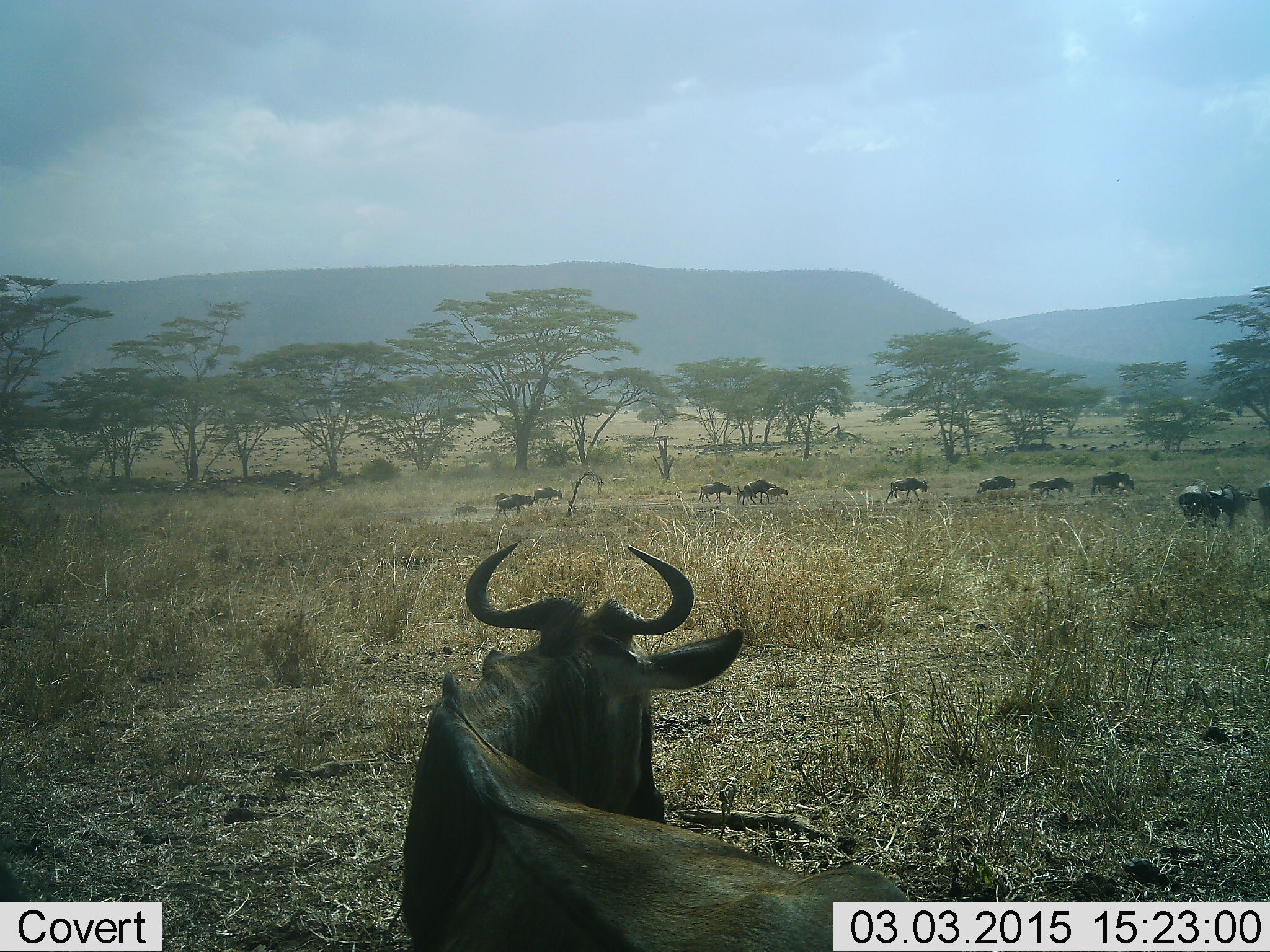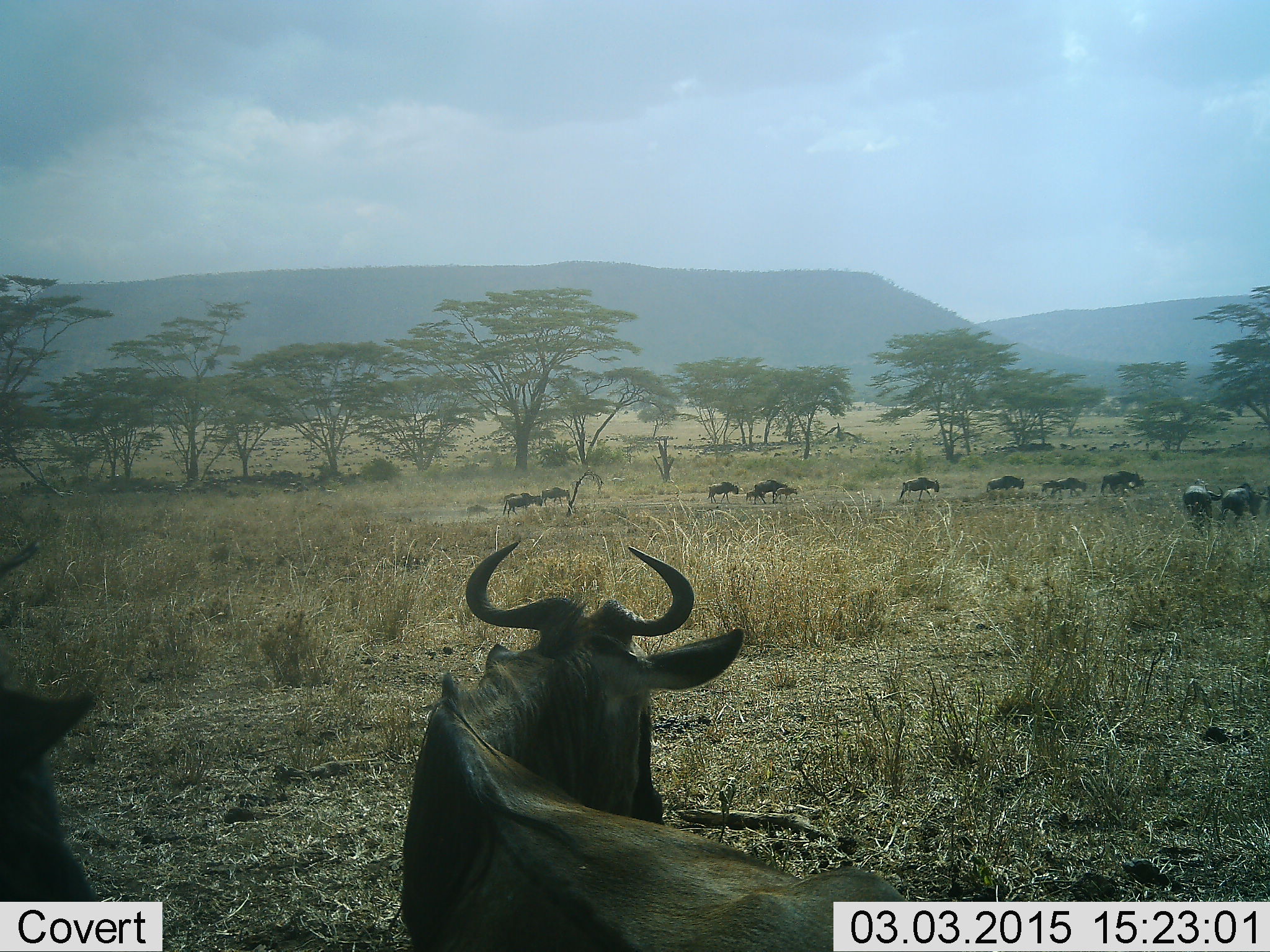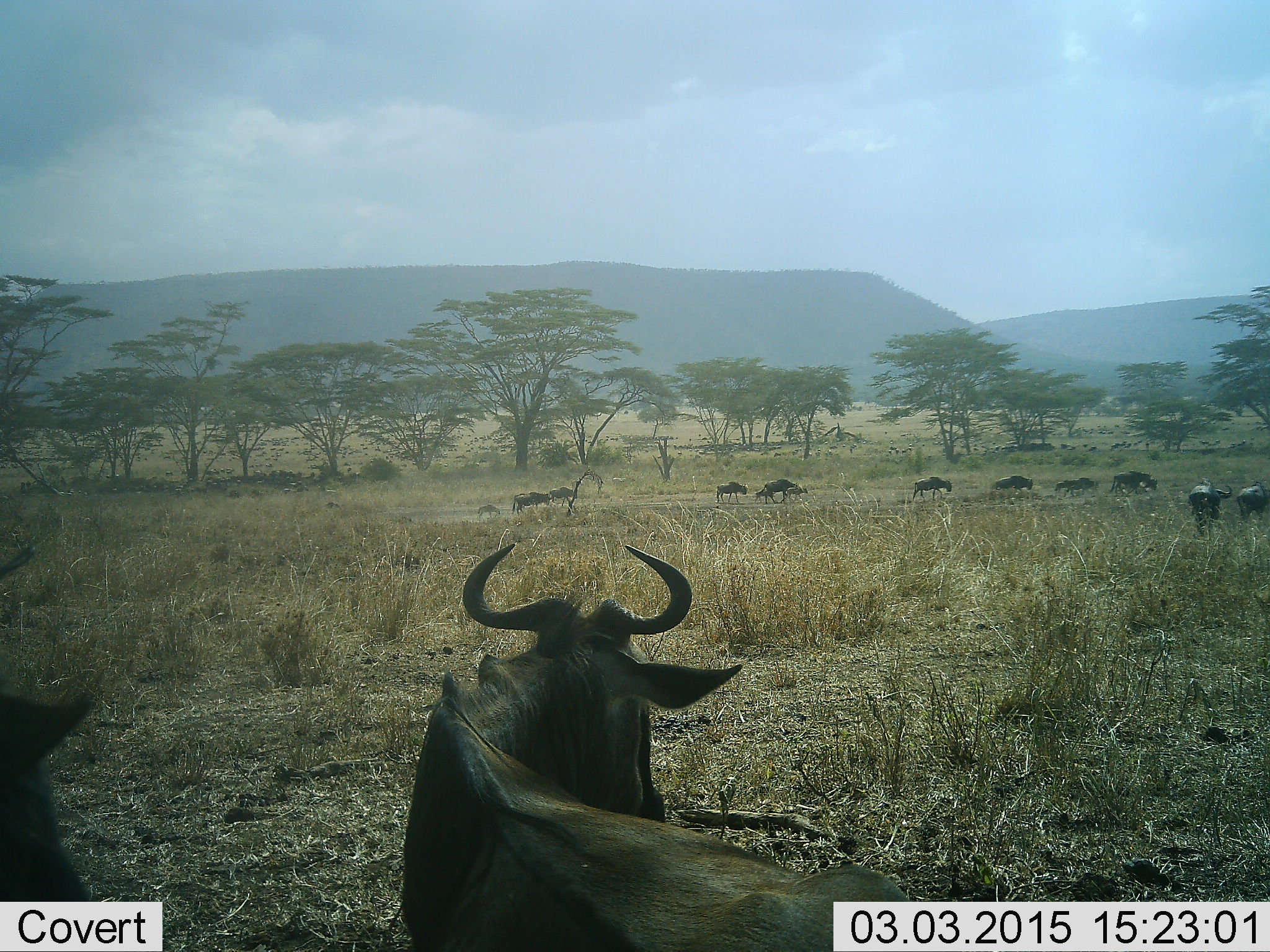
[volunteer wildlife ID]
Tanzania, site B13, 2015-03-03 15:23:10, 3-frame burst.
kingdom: Animalia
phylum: Chordata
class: Mammalia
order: Artiodactyla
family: Bovidae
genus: Connochaetes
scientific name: Connochaetes taurinus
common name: blue wildebeest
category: wildebeest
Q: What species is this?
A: Wildebeest (blue wildebeest) (Connochaetes taurinus).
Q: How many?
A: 11-50.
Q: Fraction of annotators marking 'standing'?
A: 80%.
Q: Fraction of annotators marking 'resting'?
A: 50%.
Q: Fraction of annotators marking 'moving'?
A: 90%.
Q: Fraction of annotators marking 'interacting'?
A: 10%.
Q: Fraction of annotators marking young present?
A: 30%.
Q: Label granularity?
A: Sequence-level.